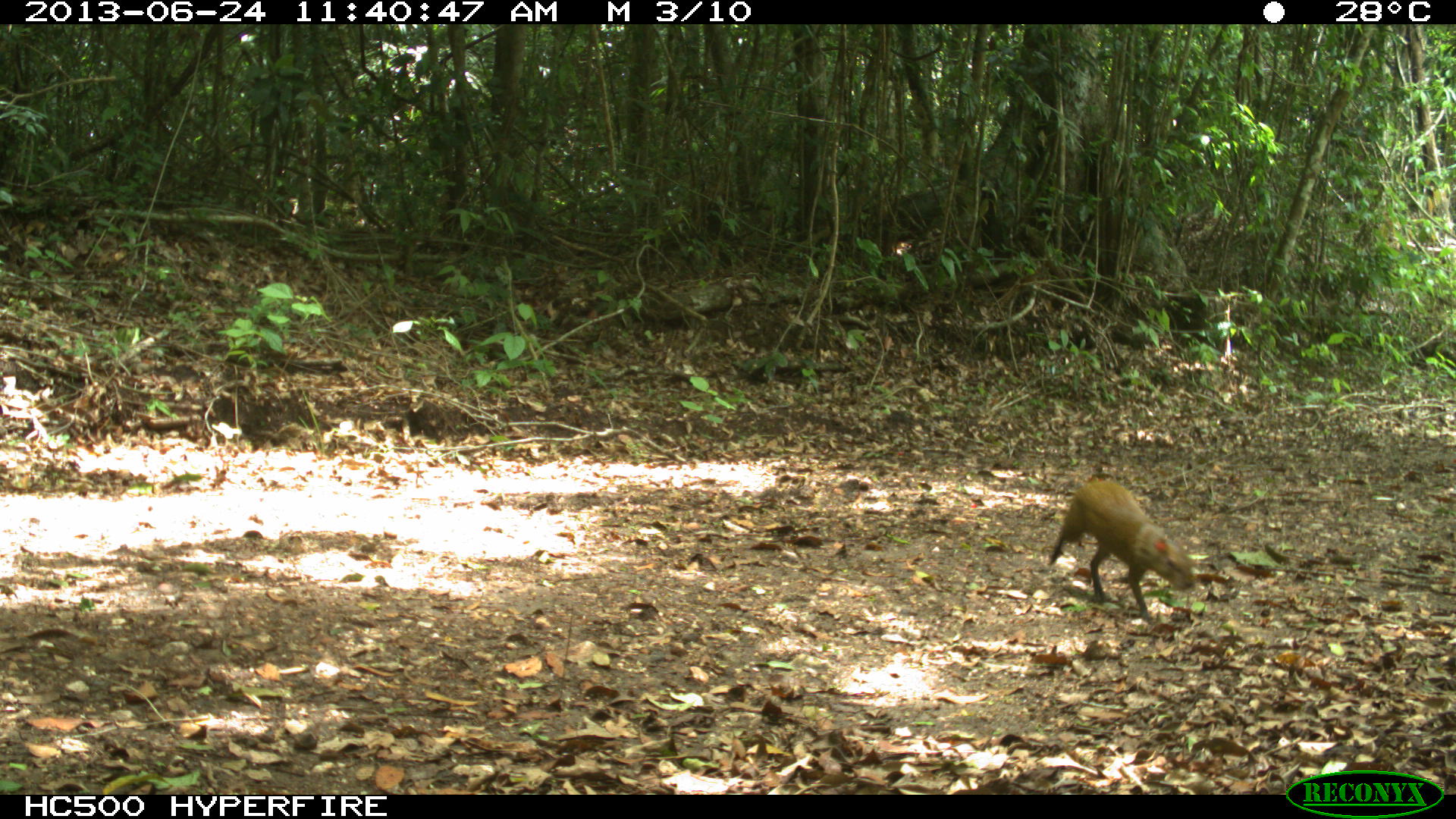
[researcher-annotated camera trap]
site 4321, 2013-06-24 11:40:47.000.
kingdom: Animalia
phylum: Chordata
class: Mammalia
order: Rodentia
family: Dasyproctidae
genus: Dasyprocta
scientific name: Dasyprocta punctata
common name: central american agouti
Dasyprocta punctata (central american agouti), count 1.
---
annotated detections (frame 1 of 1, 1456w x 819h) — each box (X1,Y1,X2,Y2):
dasyprocta punctata: (1048,480,1195,624)